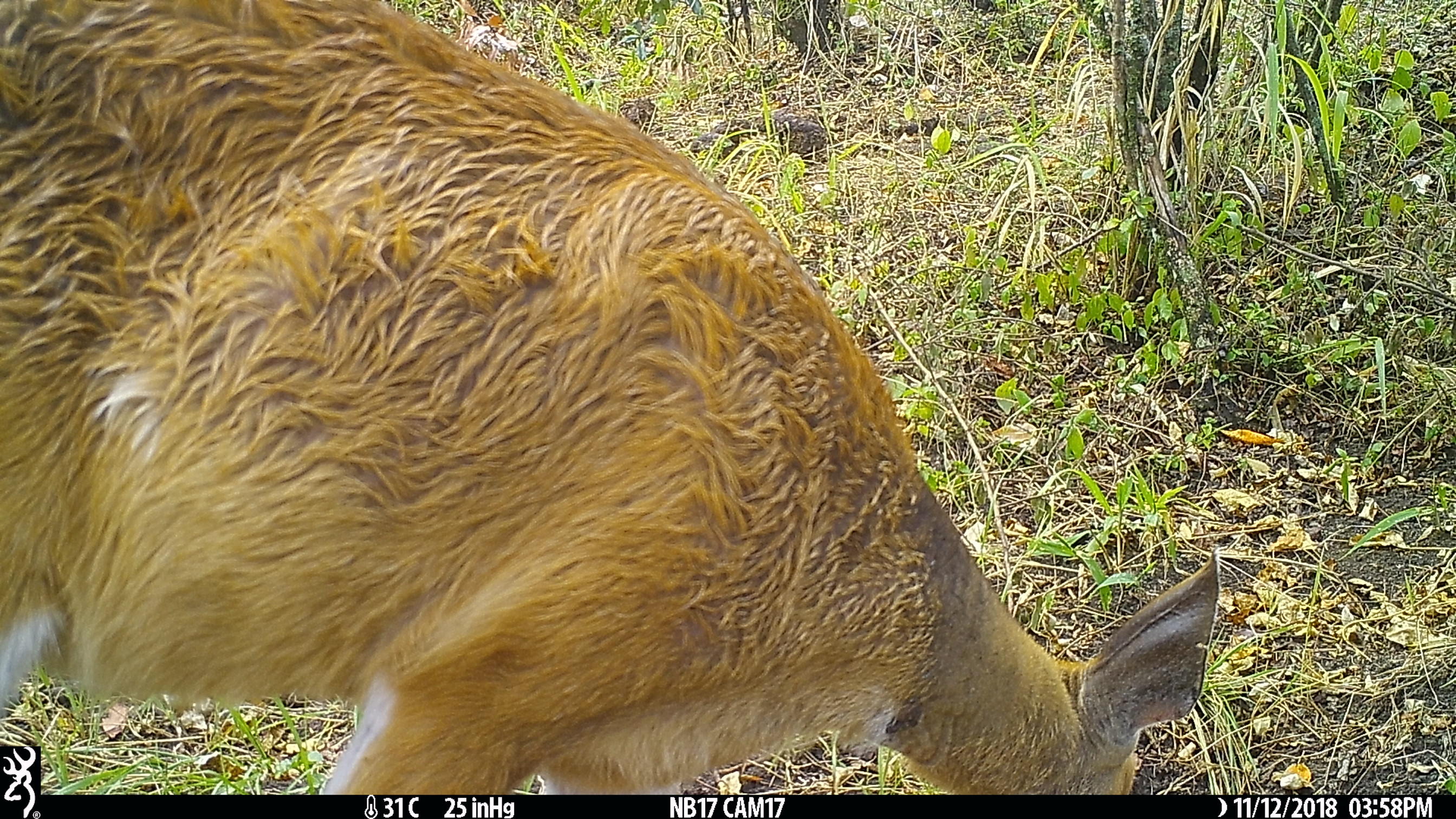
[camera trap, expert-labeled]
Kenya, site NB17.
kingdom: Animalia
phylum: Chordata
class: Mammalia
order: Artiodactyla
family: Bovidae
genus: Tragelaphus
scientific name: Tragelaphus scriptus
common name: bushbuck